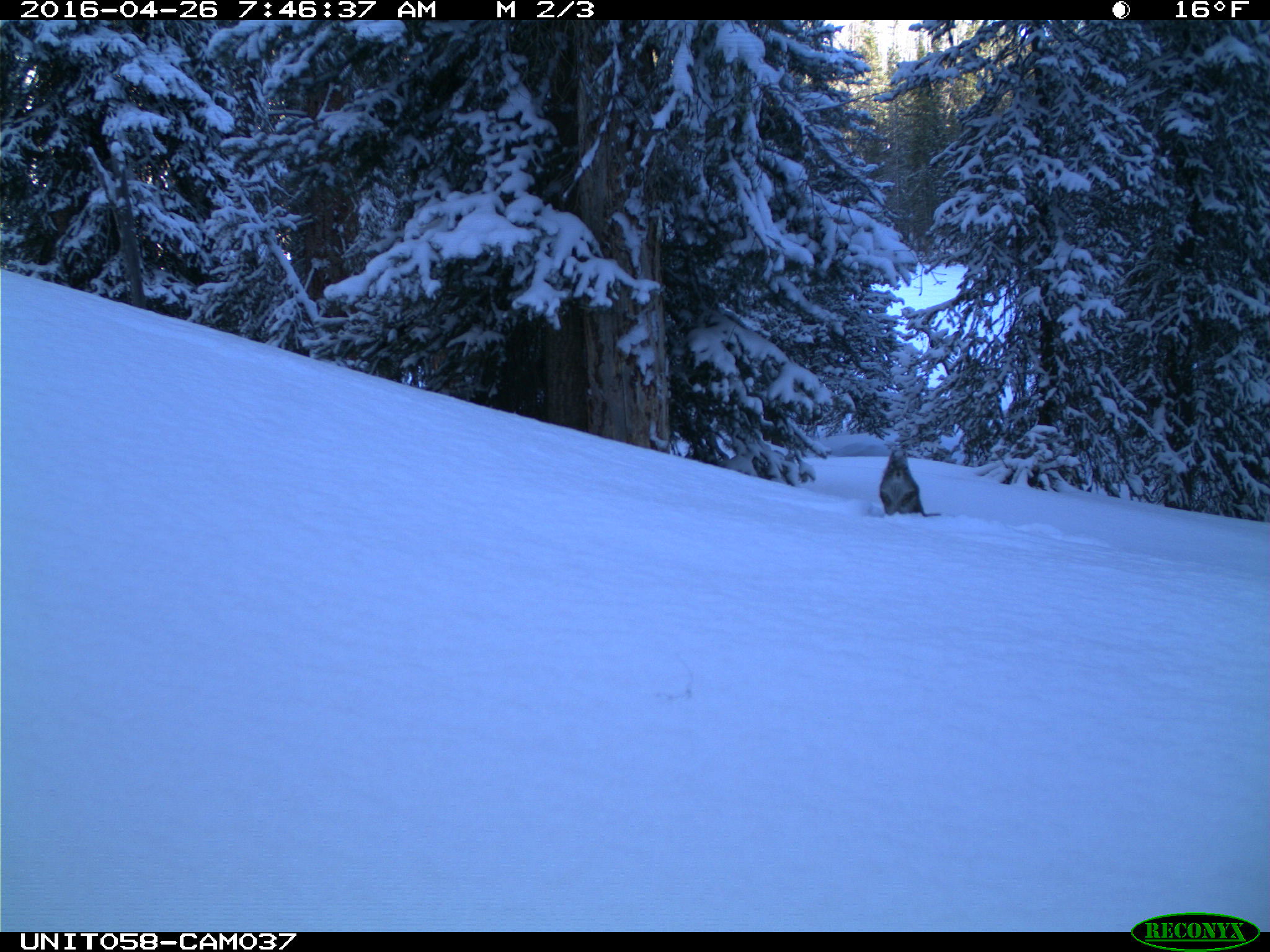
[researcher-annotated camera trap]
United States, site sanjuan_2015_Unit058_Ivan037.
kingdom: Animalia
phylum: Chordata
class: Mammalia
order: Rodentia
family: Sciuridae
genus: Tamiasciurus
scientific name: Tamiasciurus hudsonicus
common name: american red squirrel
Tamiasciurus hudsonicus (american red squirrel).